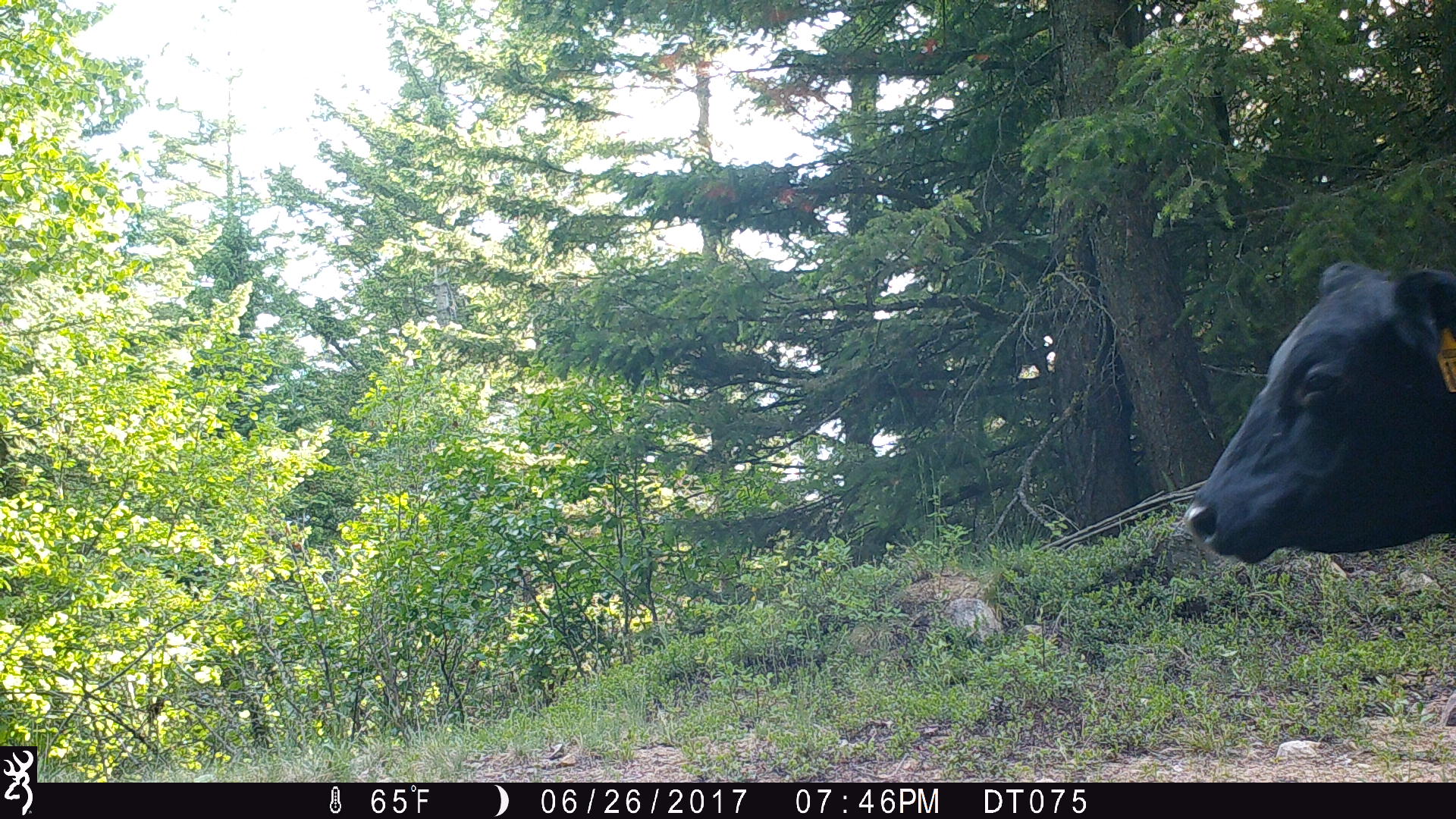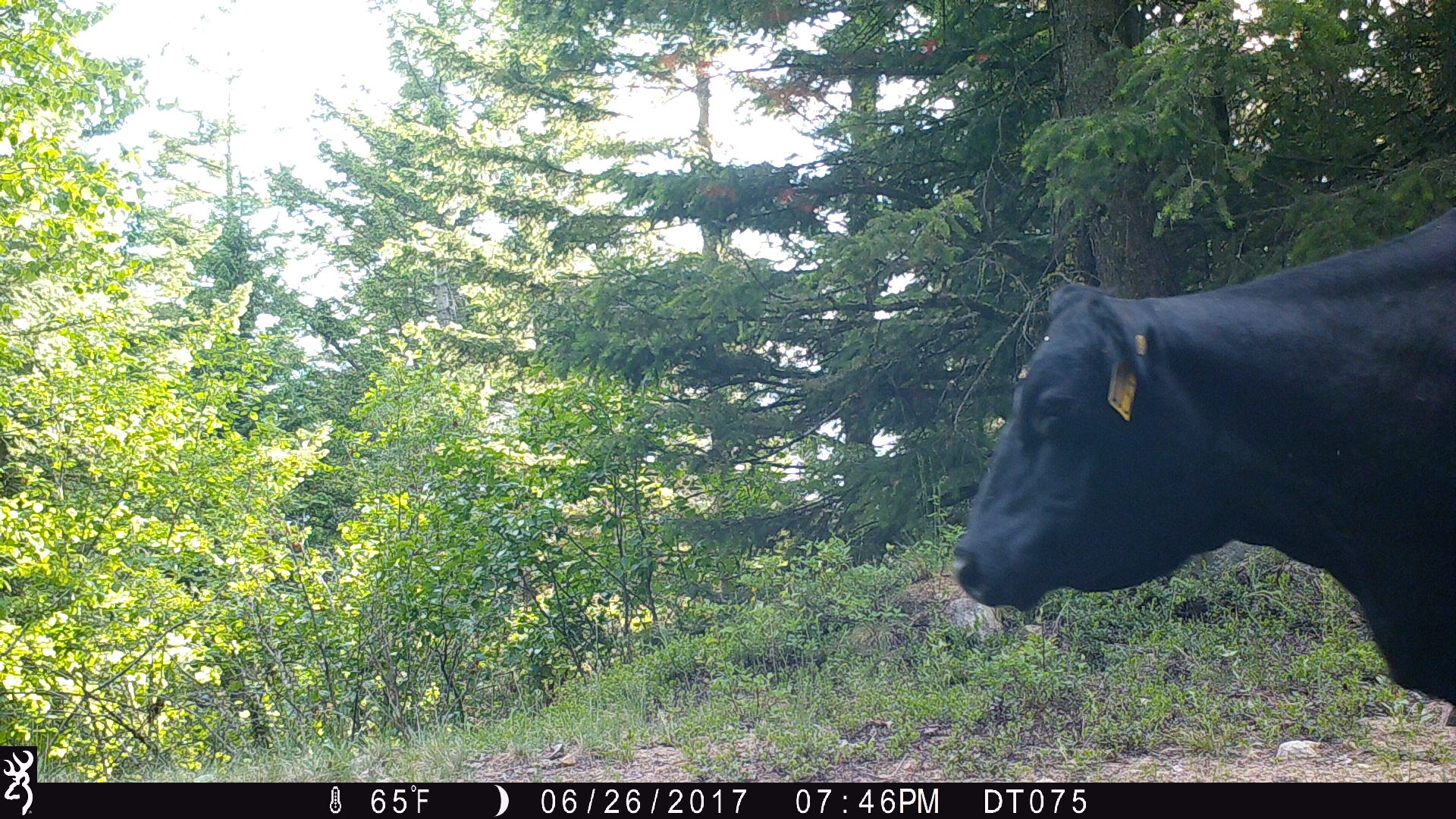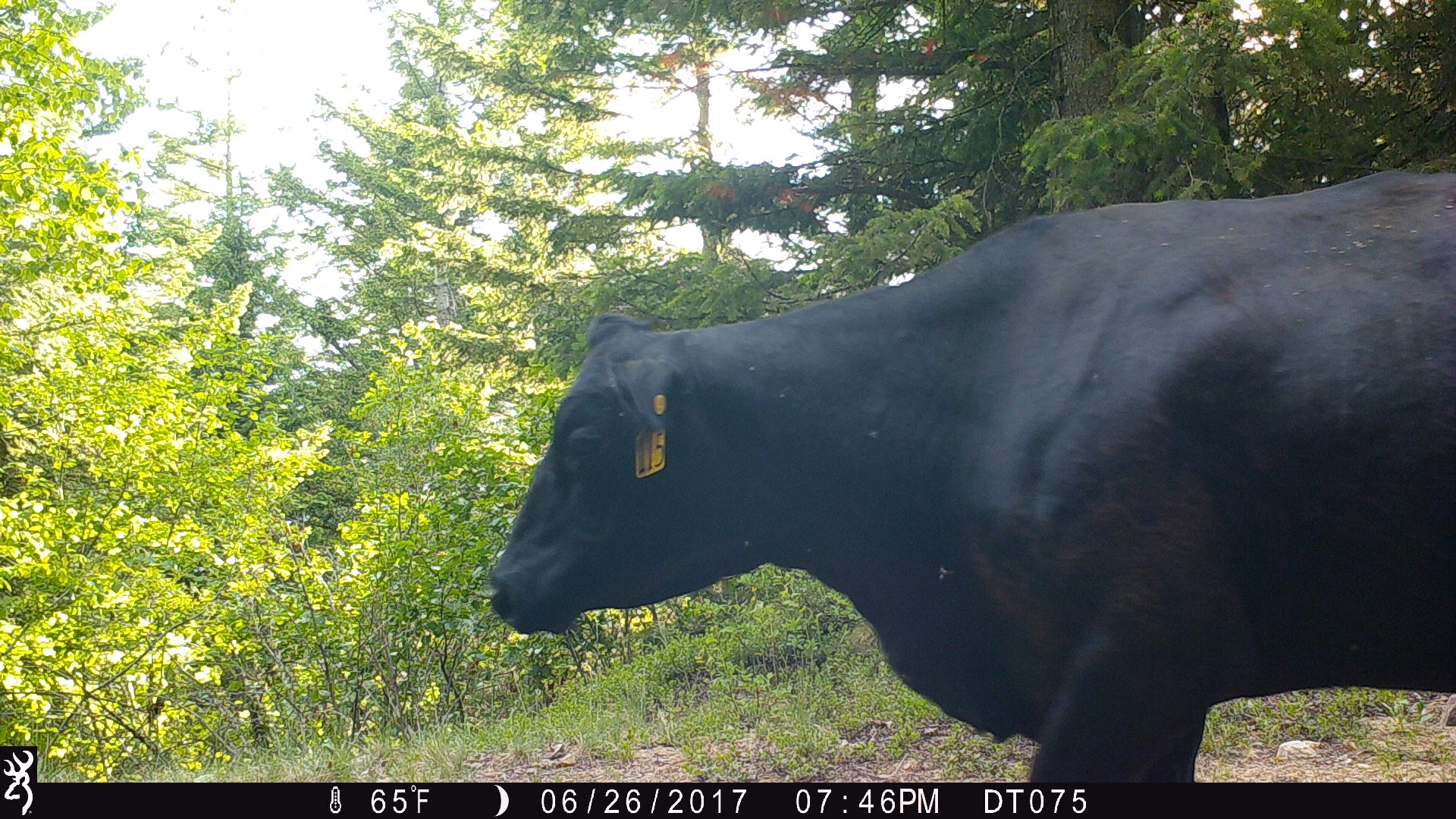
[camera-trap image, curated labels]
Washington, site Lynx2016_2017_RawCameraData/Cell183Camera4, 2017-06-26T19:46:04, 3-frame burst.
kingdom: Animalia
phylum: Chordata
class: Mammalia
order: Artiodactyla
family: Bovidae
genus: Bos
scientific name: Bos taurus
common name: domestic cattle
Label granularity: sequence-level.